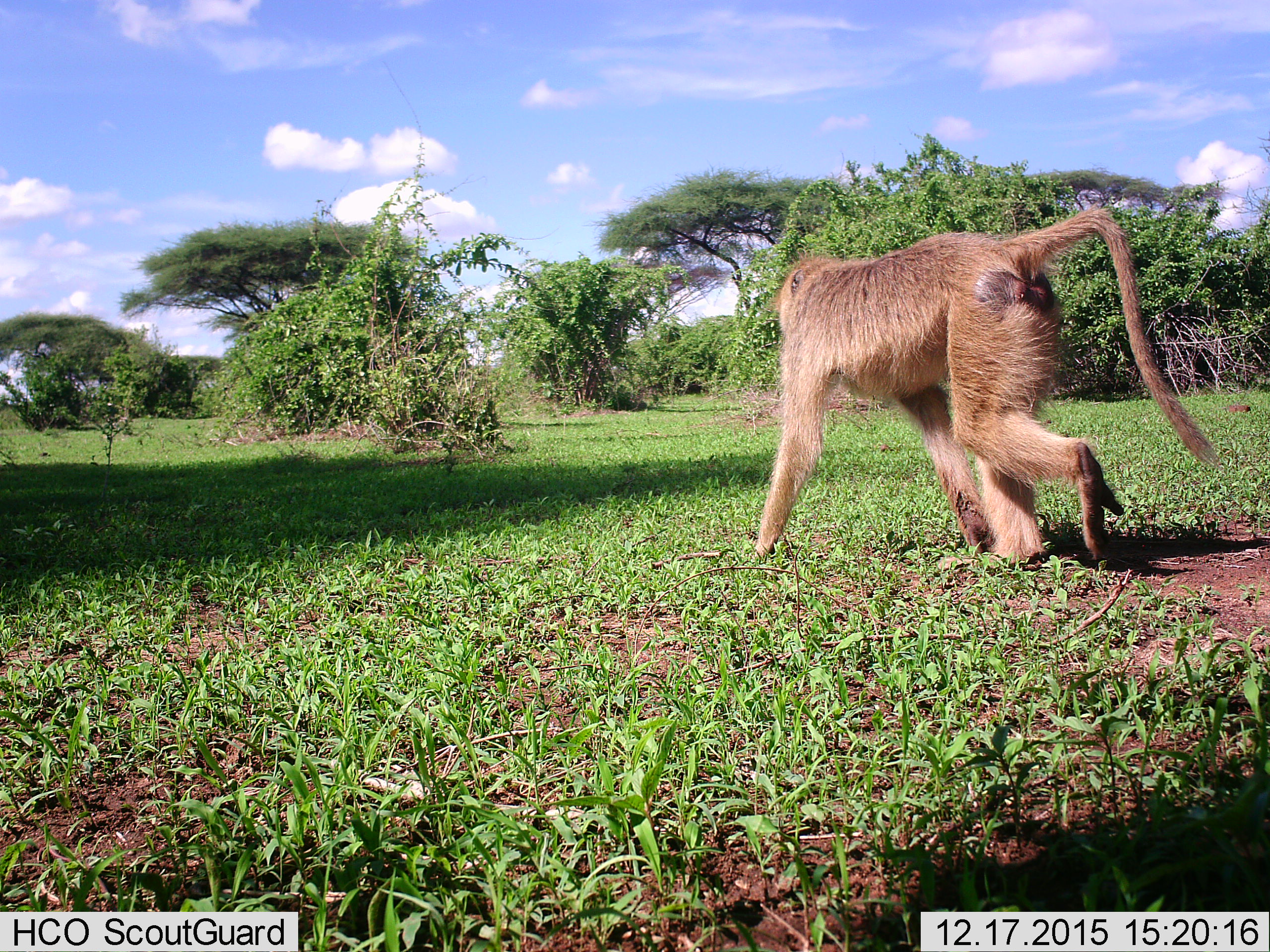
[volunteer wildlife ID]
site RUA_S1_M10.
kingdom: Animalia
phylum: Chordata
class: Mammalia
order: Primates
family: Cercopithecidae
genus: Papio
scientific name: Papio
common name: baboon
Baboon (Papio), count 1. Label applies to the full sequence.